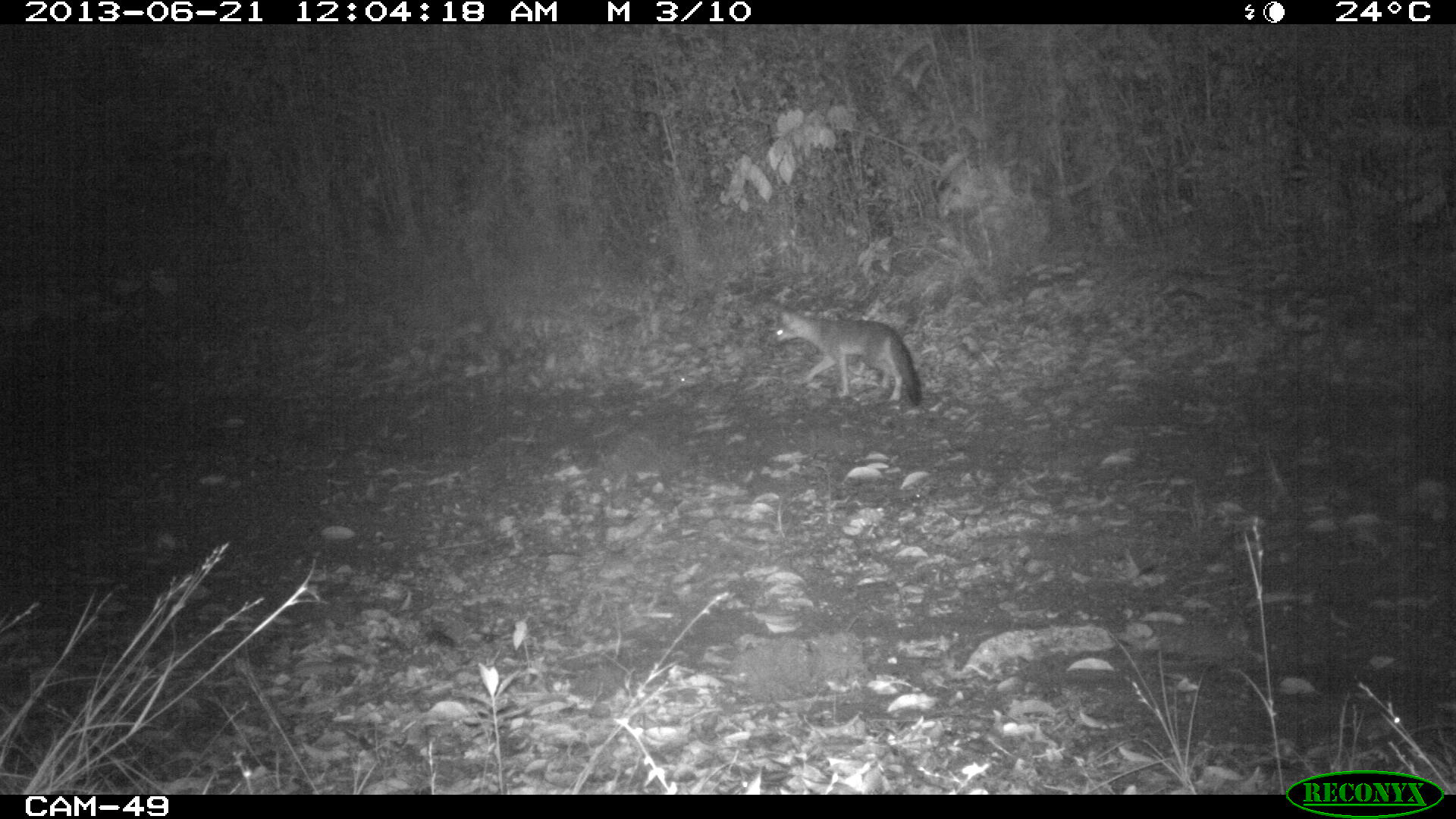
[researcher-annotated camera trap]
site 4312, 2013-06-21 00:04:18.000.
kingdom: Animalia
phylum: Chordata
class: Mammalia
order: Carnivora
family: Canidae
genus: Urocyon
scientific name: Urocyon cinereoargenteus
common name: gray fox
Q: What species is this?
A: Urocyon cinereoargenteus (gray fox).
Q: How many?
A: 1.